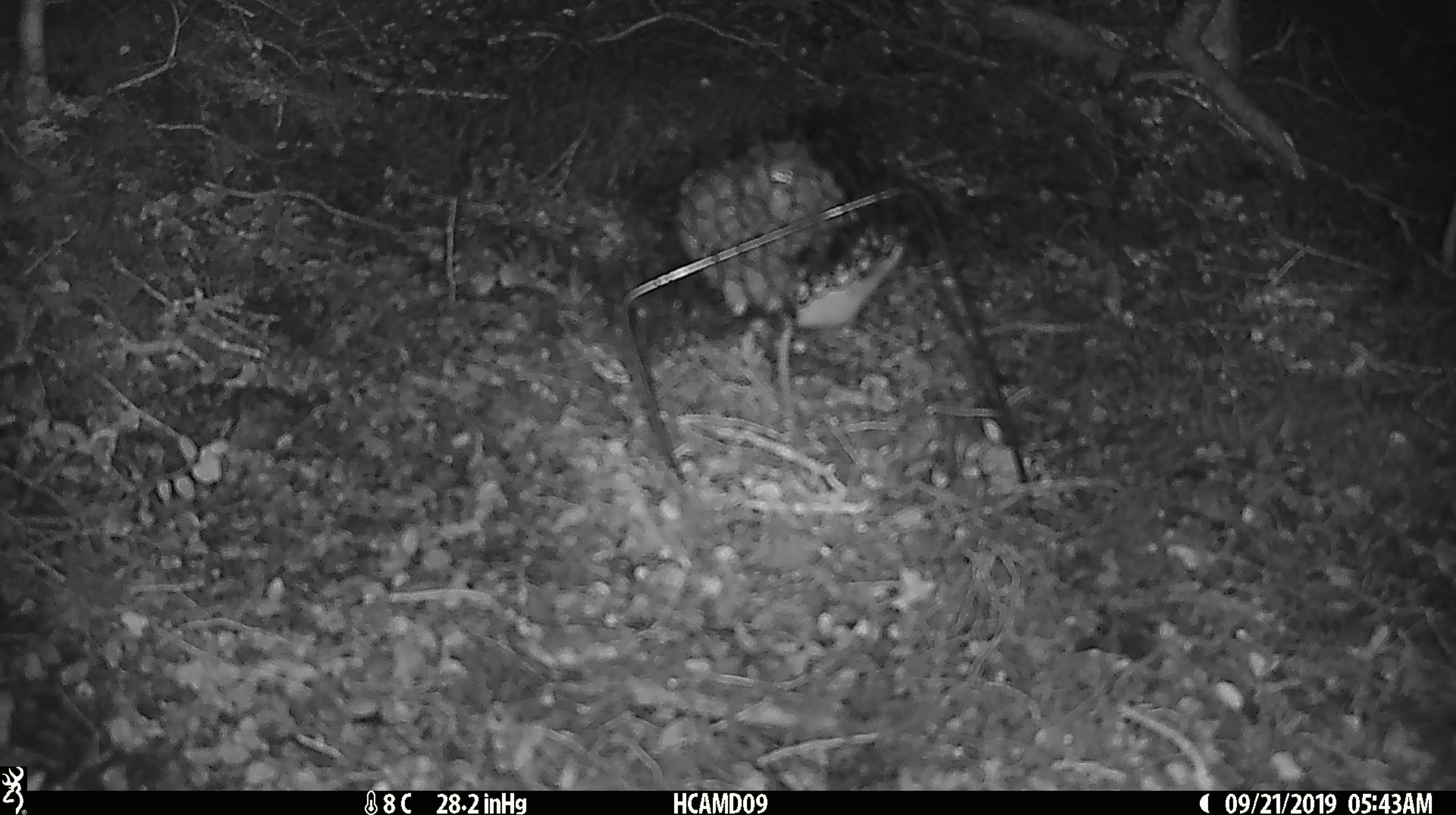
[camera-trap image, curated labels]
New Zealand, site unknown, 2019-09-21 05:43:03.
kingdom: Animalia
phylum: Chordata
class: Mammalia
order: Rodentia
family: Muridae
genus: Mus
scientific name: Mus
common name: mouse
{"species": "mouse (Mus)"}